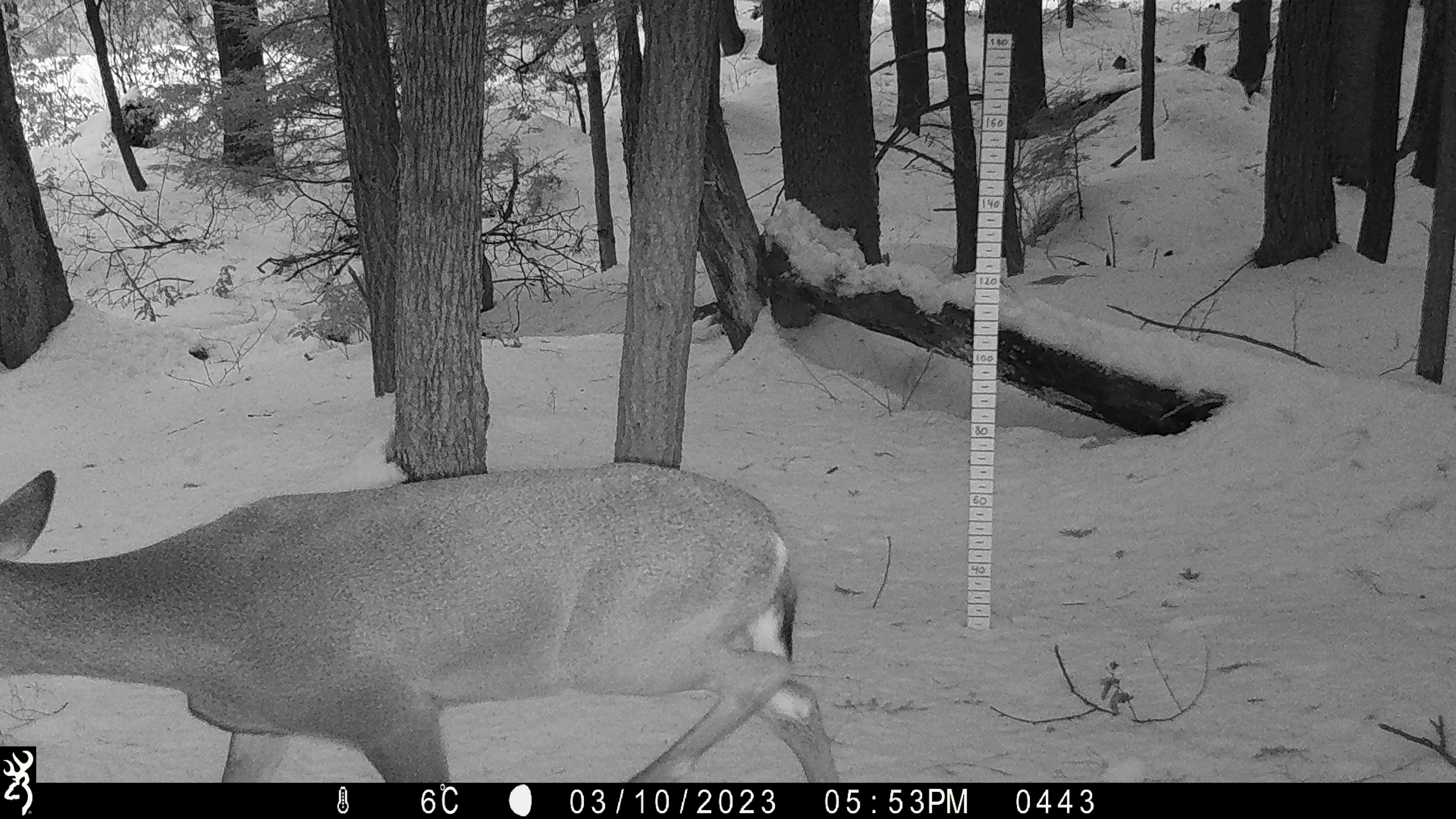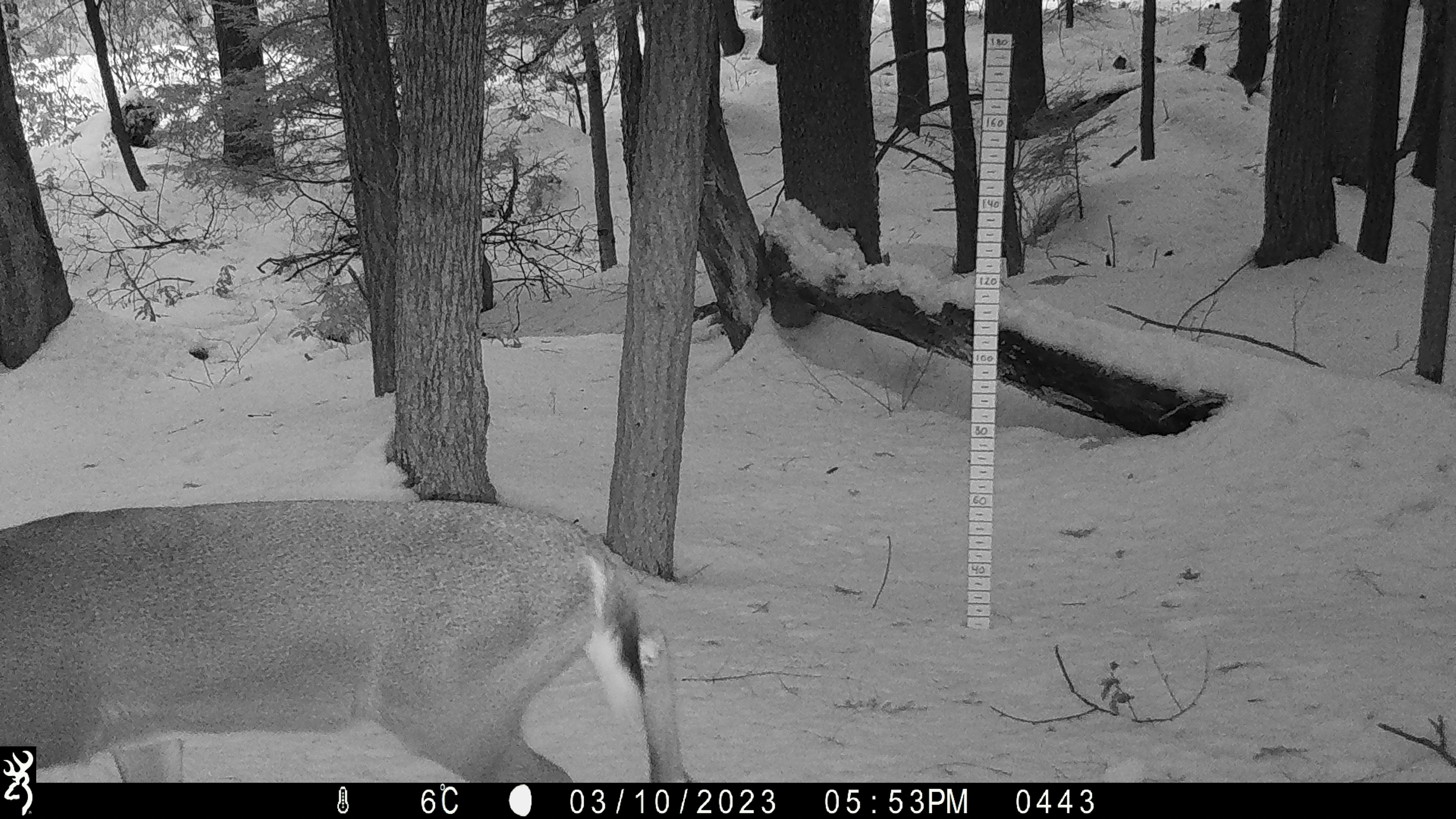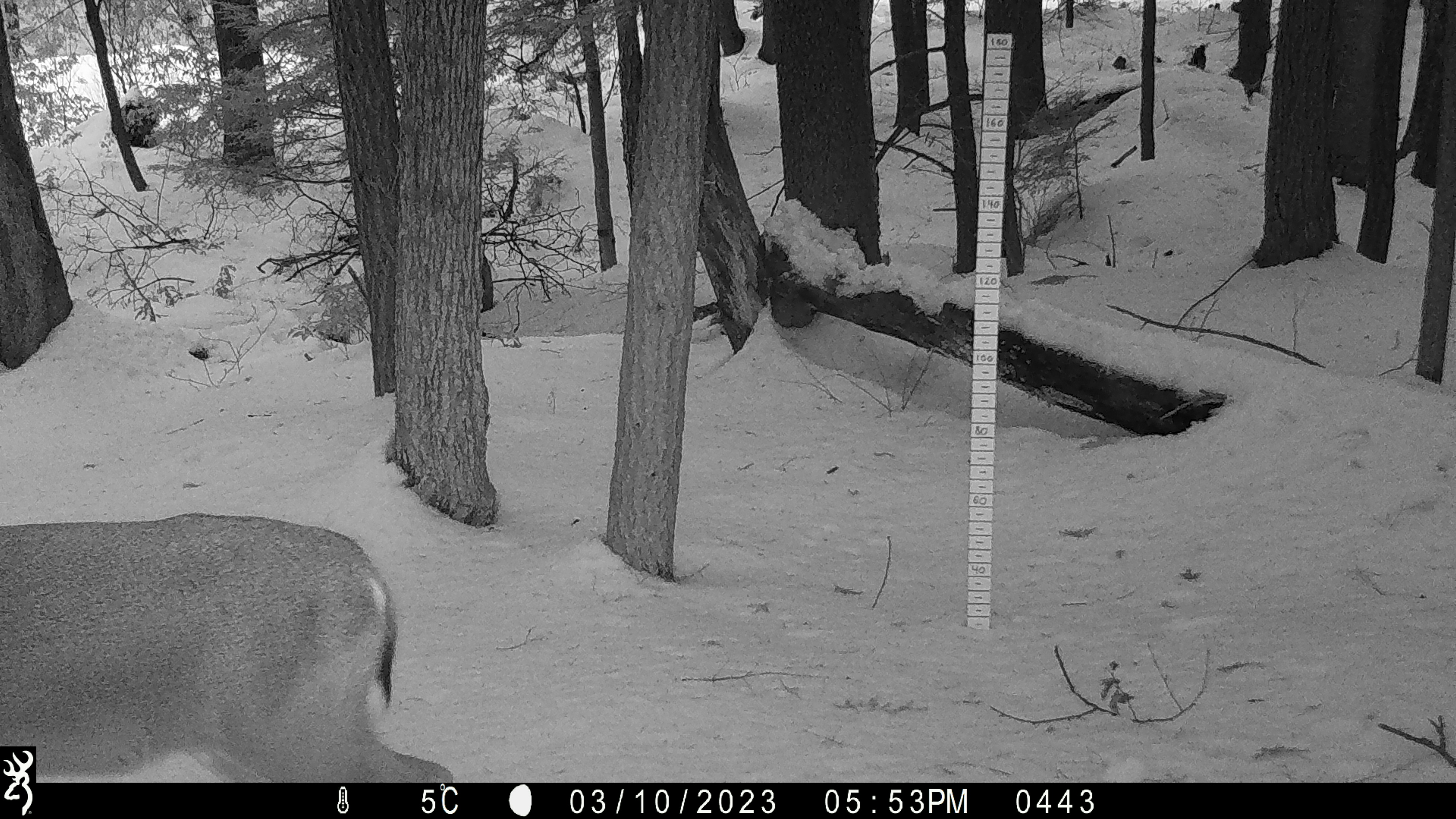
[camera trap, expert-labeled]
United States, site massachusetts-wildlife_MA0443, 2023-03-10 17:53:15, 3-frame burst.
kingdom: Animalia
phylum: Chordata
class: Mammalia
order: Artiodactyla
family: Cervidae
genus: Odocoileus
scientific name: Odocoileus virginianus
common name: white-tailed deer